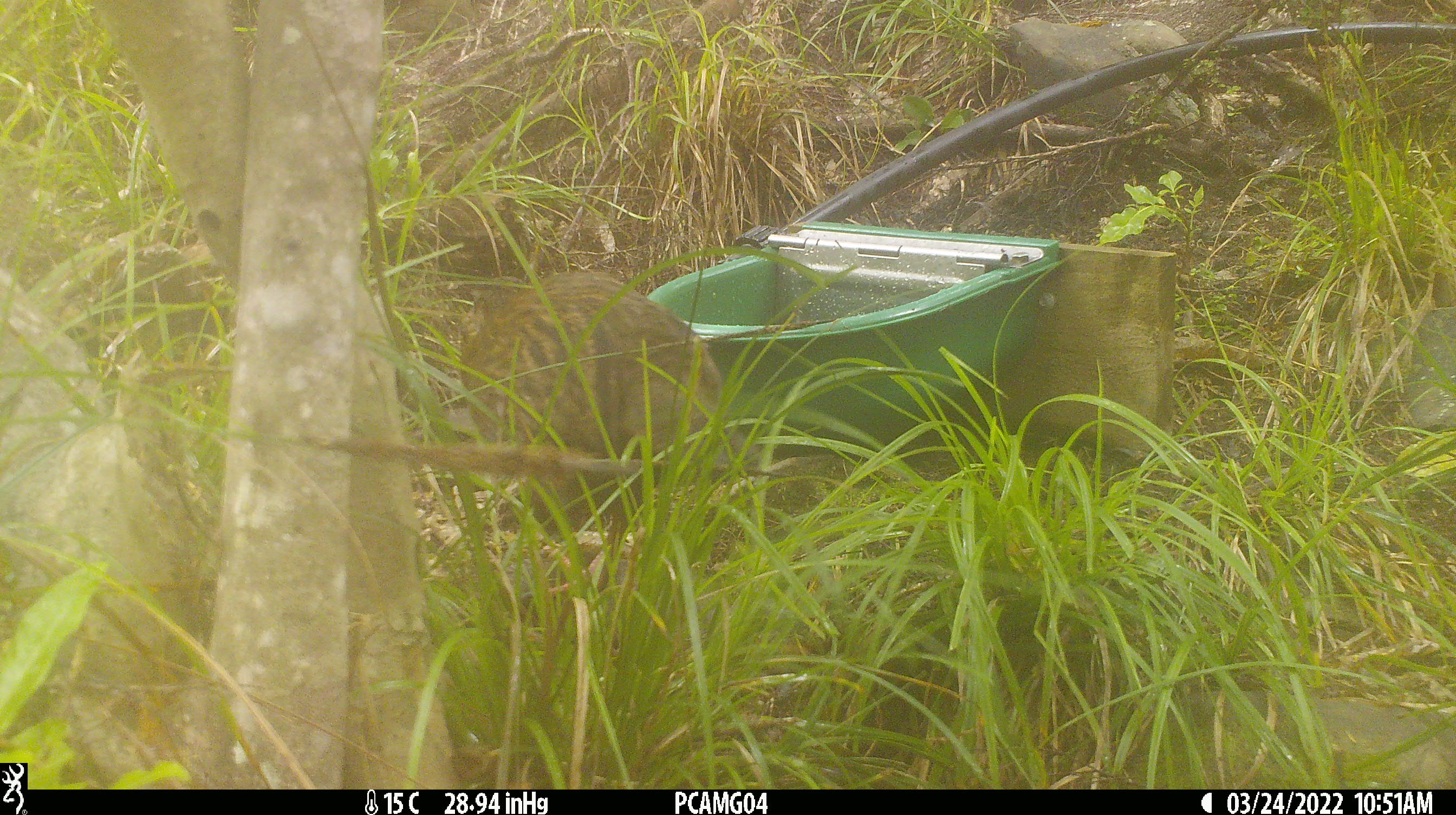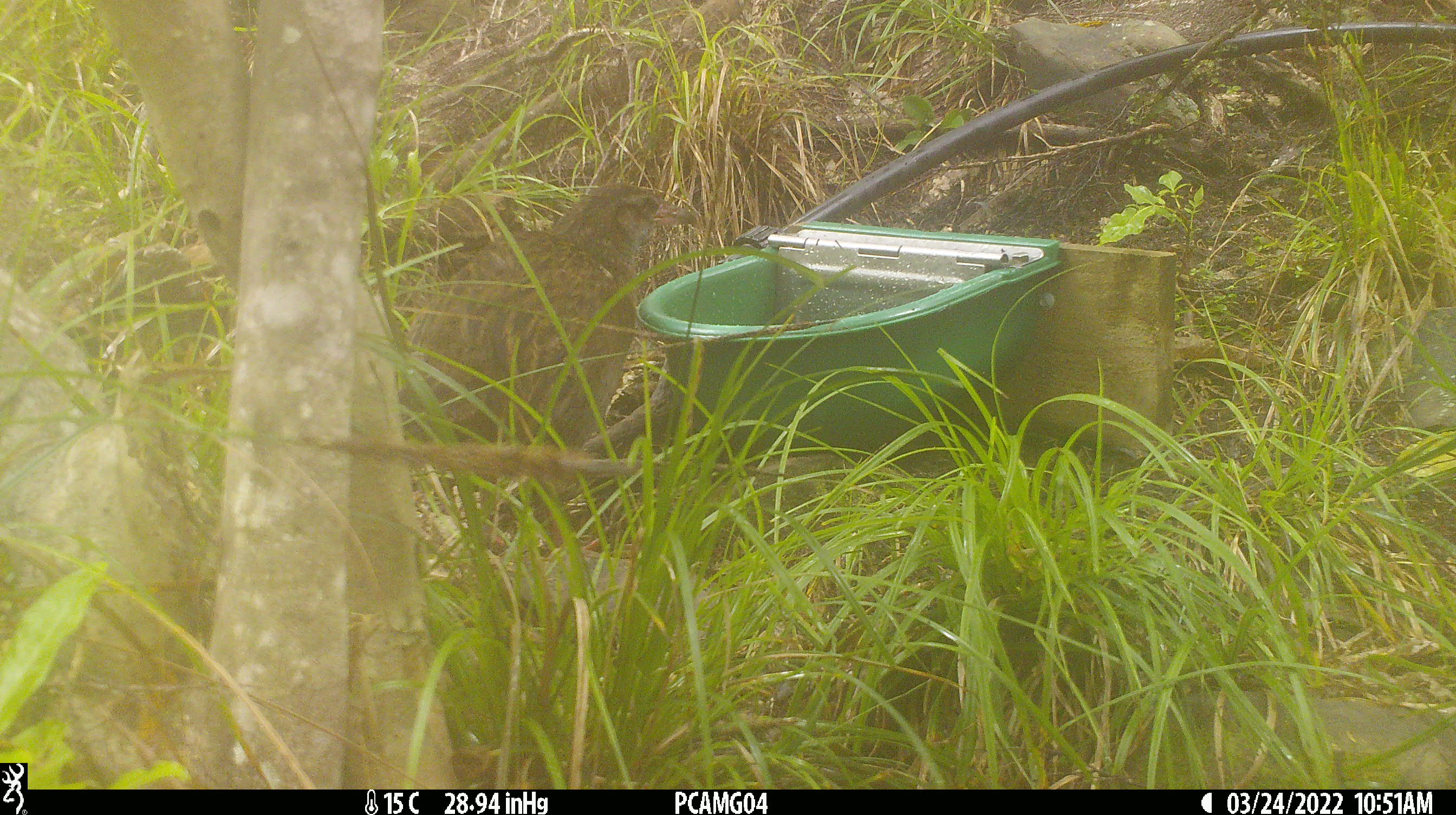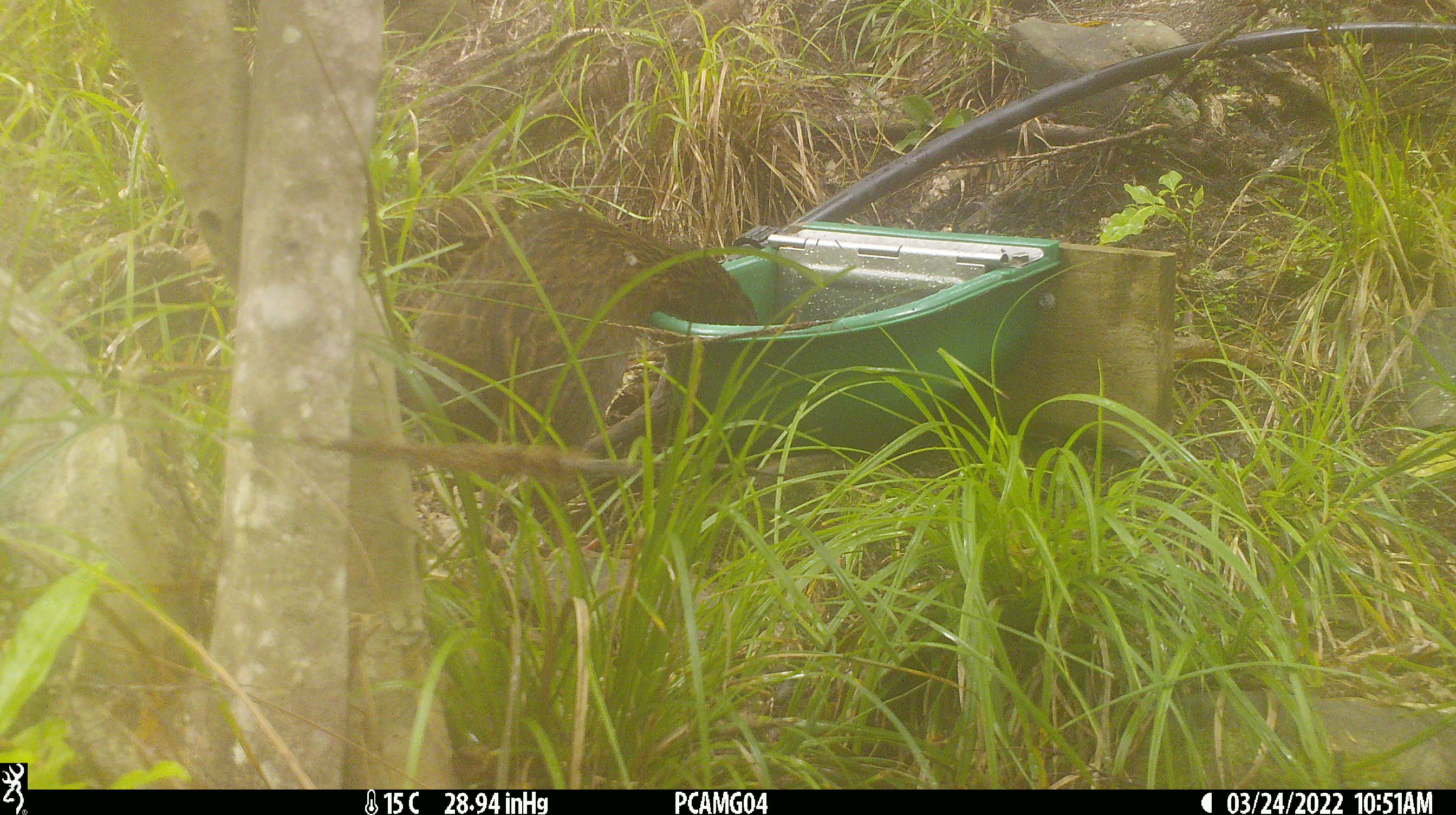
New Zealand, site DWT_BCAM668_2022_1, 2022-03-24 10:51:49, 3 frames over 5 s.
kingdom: Animalia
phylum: Chordata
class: Aves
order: Gruiformes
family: Rallidae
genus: Gallirallus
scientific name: Gallirallus australis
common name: weka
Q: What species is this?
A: Weka (Gallirallus australis).